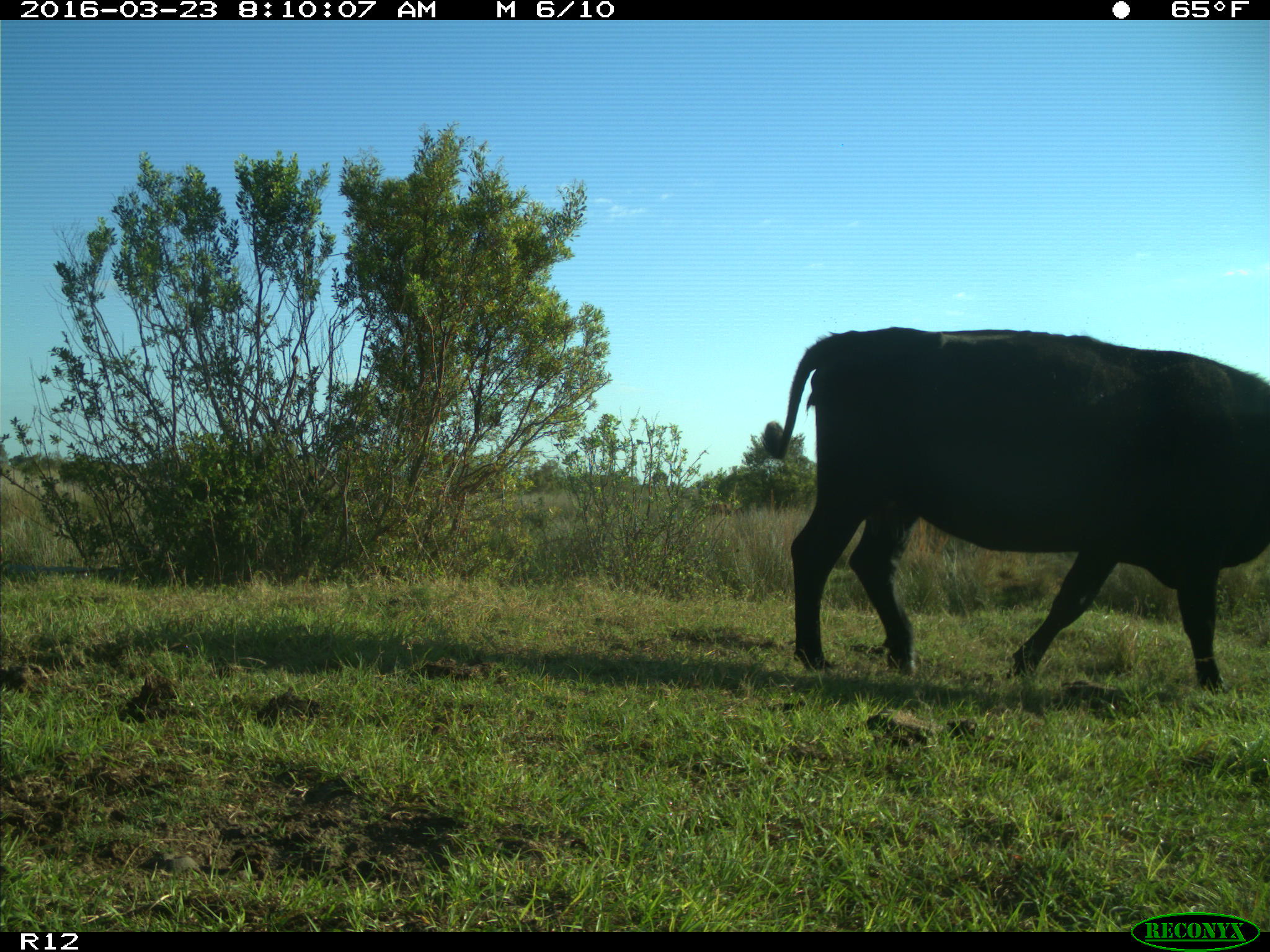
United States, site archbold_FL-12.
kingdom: Animalia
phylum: Chordata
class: Mammalia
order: Artiodactyla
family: Bovidae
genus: Bos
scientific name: Bos taurus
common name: domestic cow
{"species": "Bos taurus (domestic cow)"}